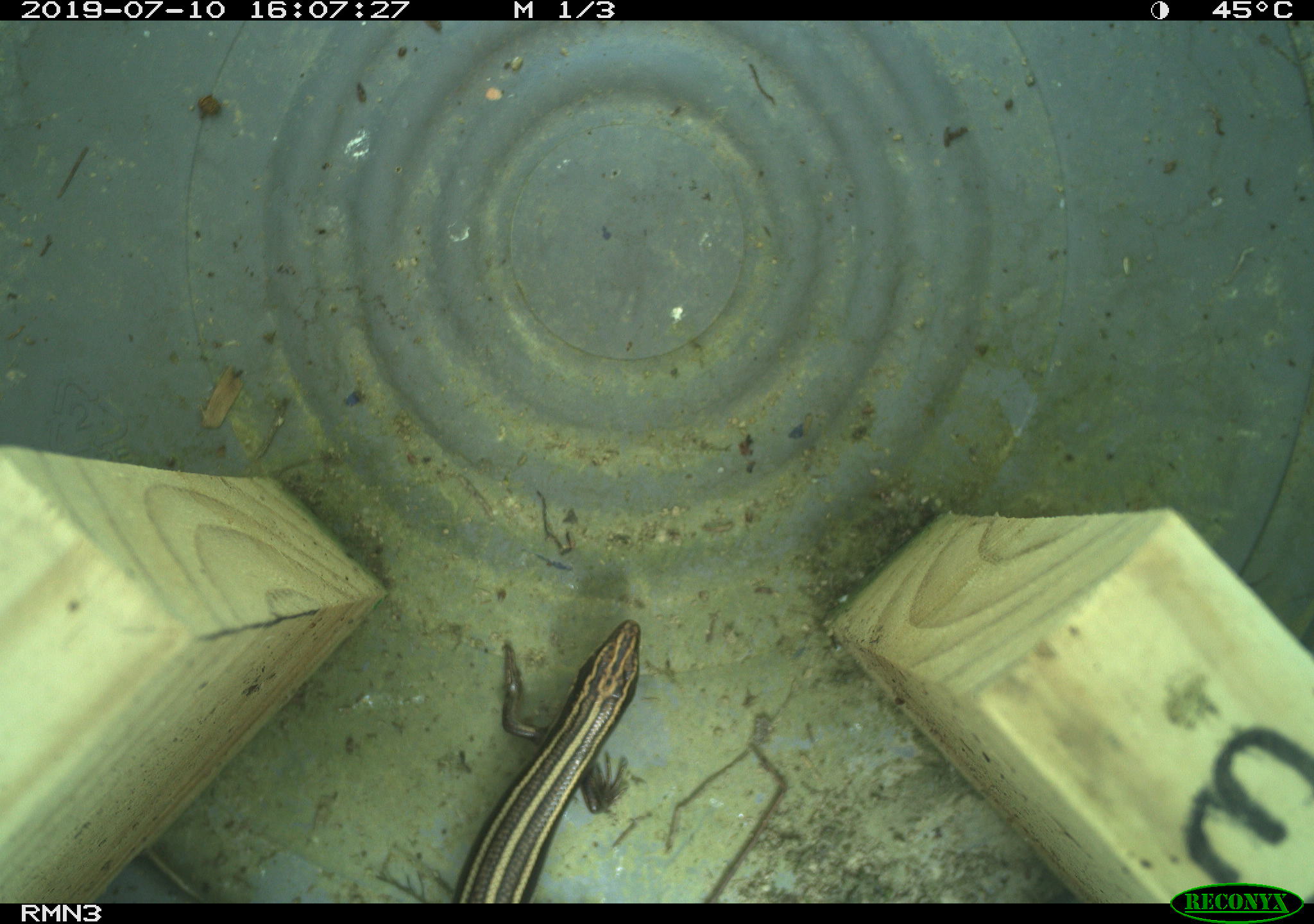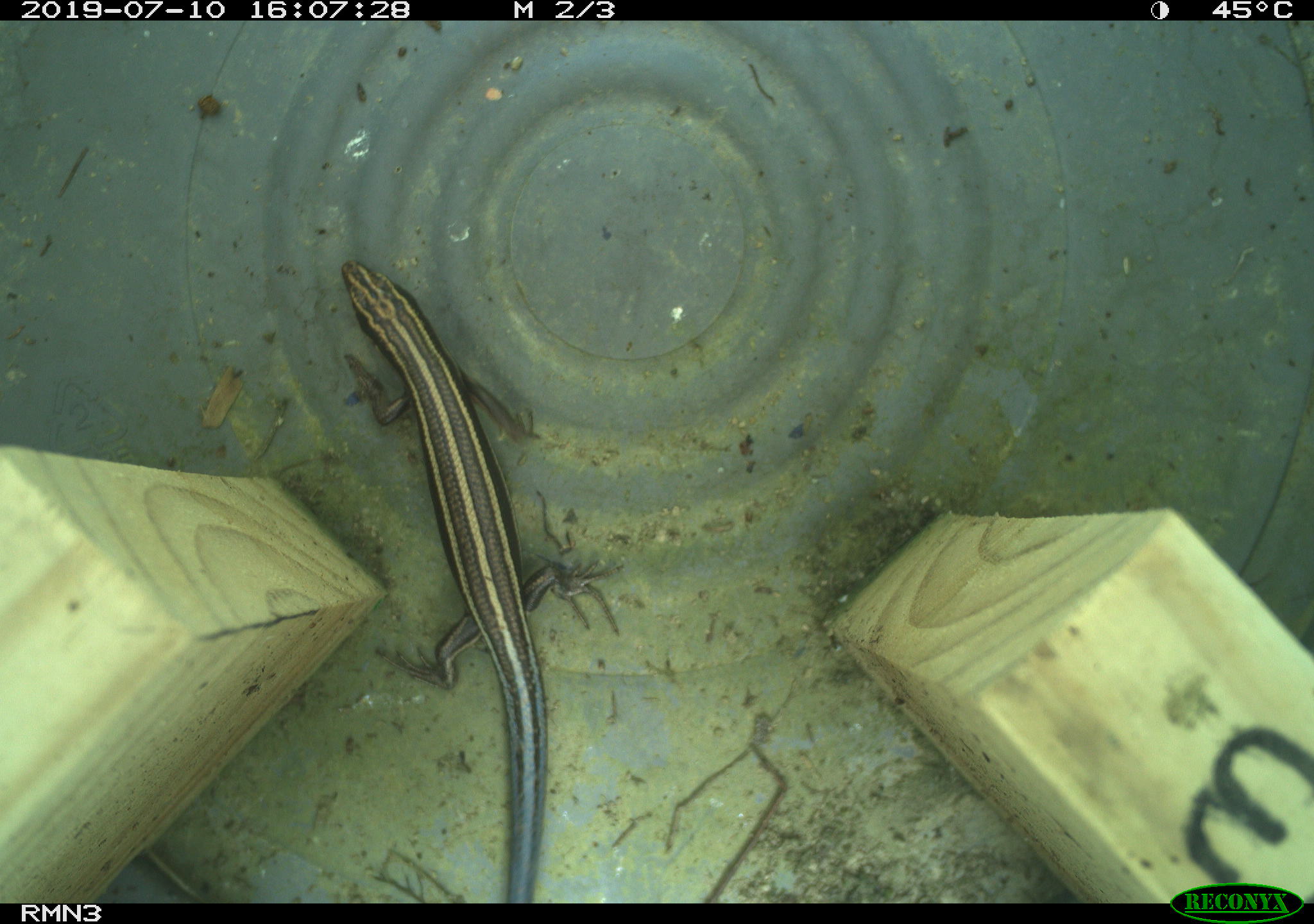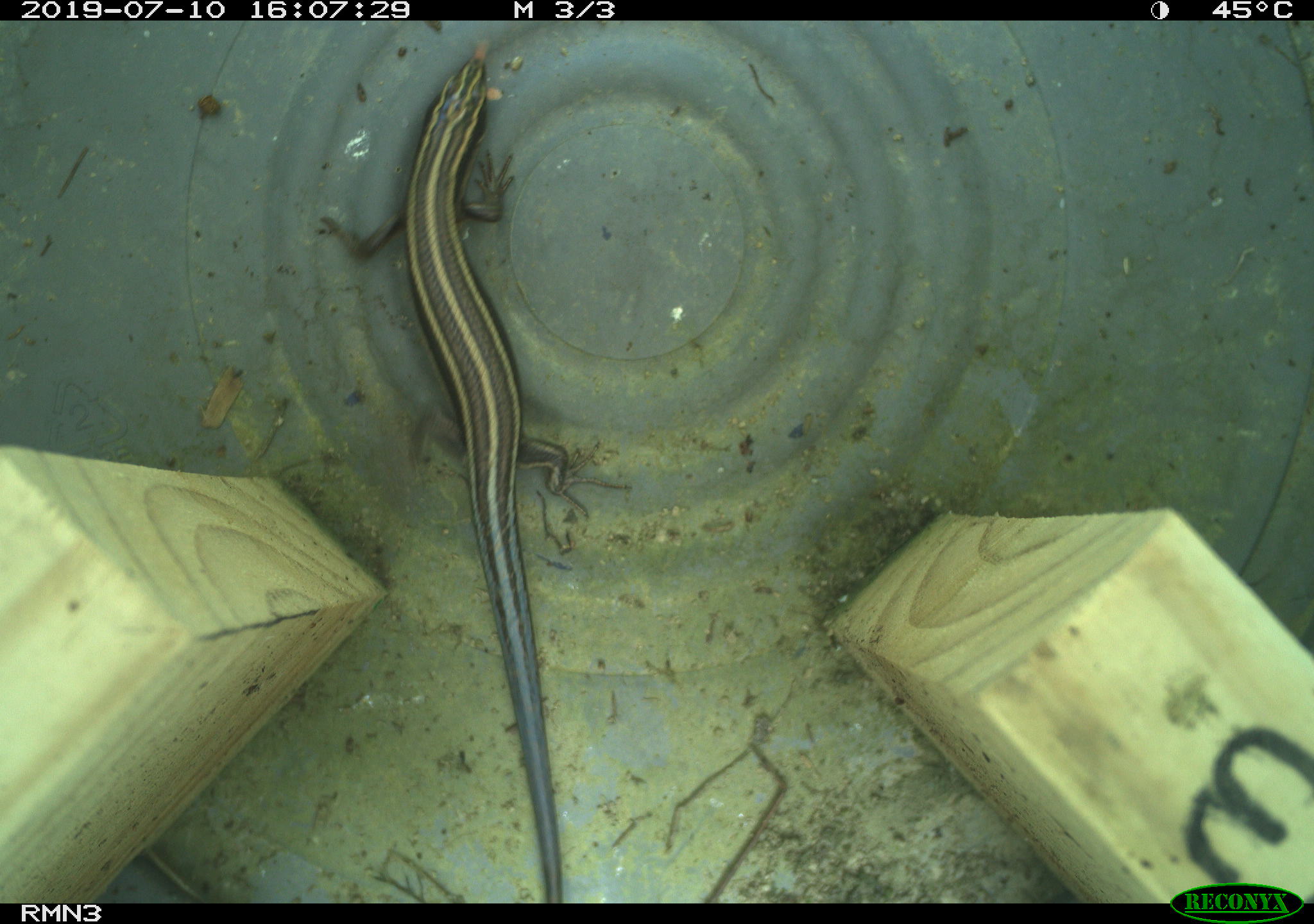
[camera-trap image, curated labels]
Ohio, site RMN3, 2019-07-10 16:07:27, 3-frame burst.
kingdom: Animalia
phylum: Chordata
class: Reptilia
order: Squamata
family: Scincidae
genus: Plestiodon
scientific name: Plestiodon fasciatus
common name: common five-lined skink